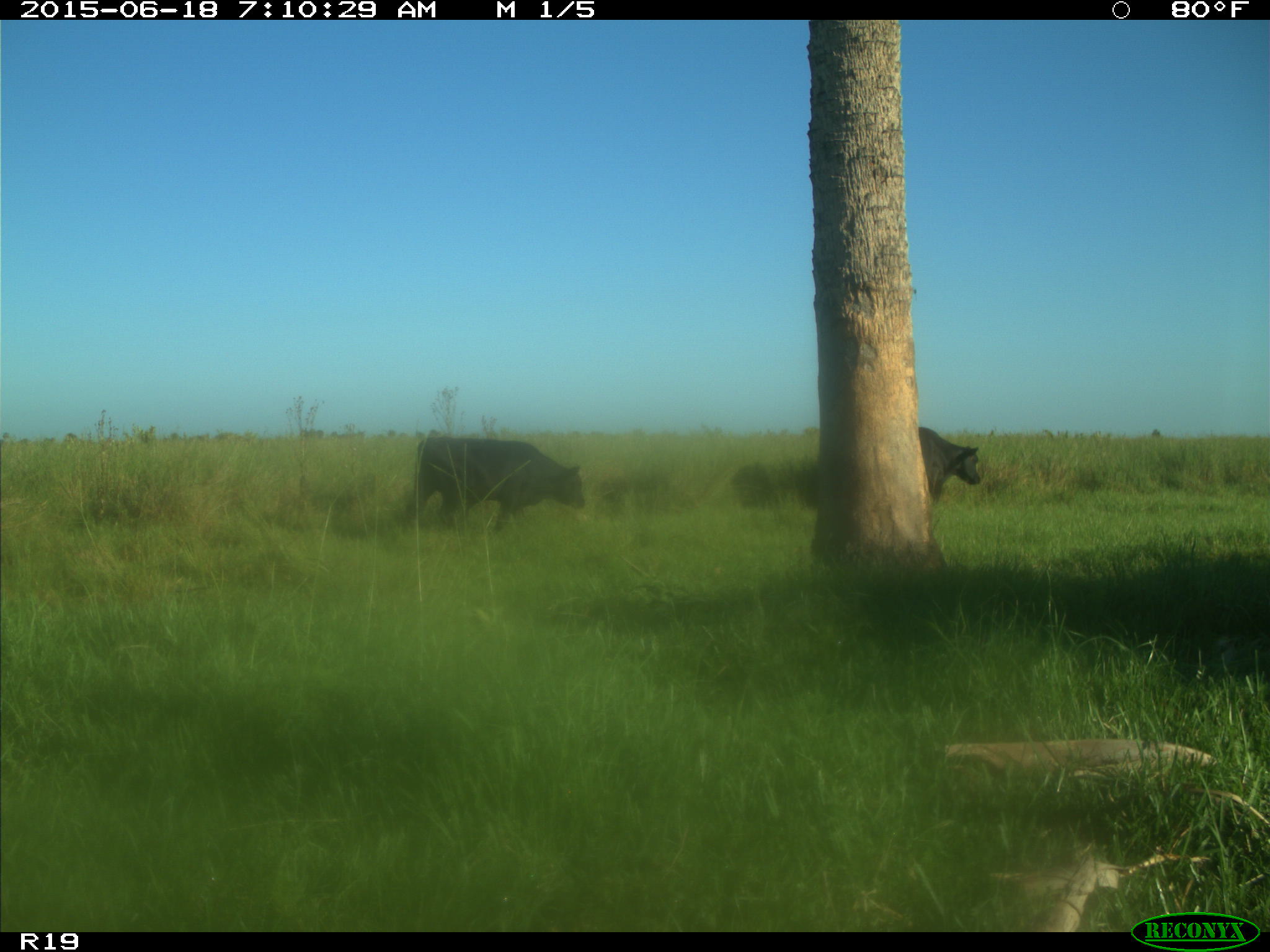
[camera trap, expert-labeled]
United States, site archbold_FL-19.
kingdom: Animalia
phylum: Chordata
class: Mammalia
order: Artiodactyla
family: Bovidae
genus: Bos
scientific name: Bos taurus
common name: domestic cow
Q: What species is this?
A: Bos taurus (domestic cow).